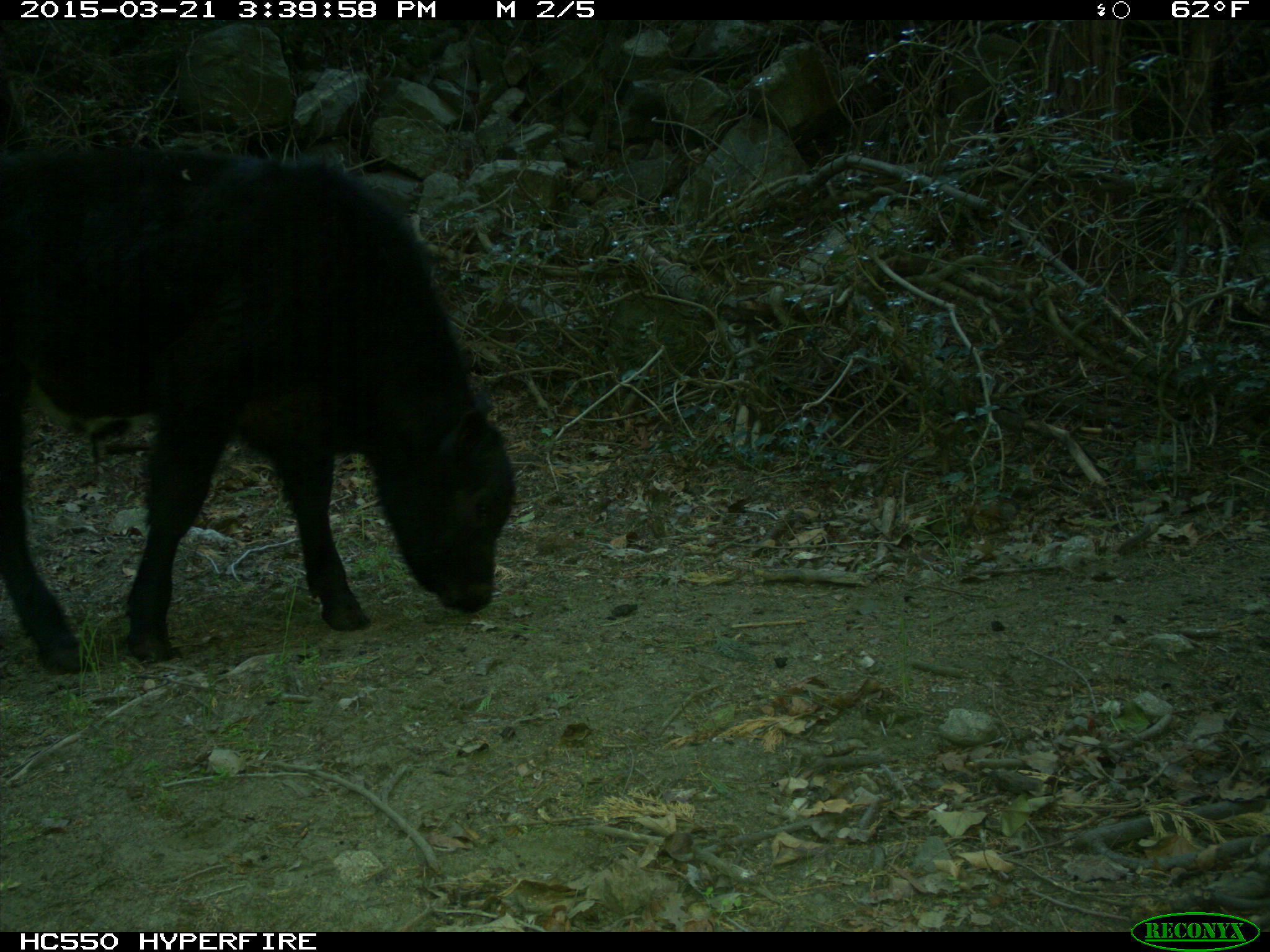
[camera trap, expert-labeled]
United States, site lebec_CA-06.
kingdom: Animalia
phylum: Chordata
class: Mammalia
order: Artiodactyla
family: Bovidae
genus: Bos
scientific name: Bos taurus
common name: domestic cow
Bos taurus (domestic cow).